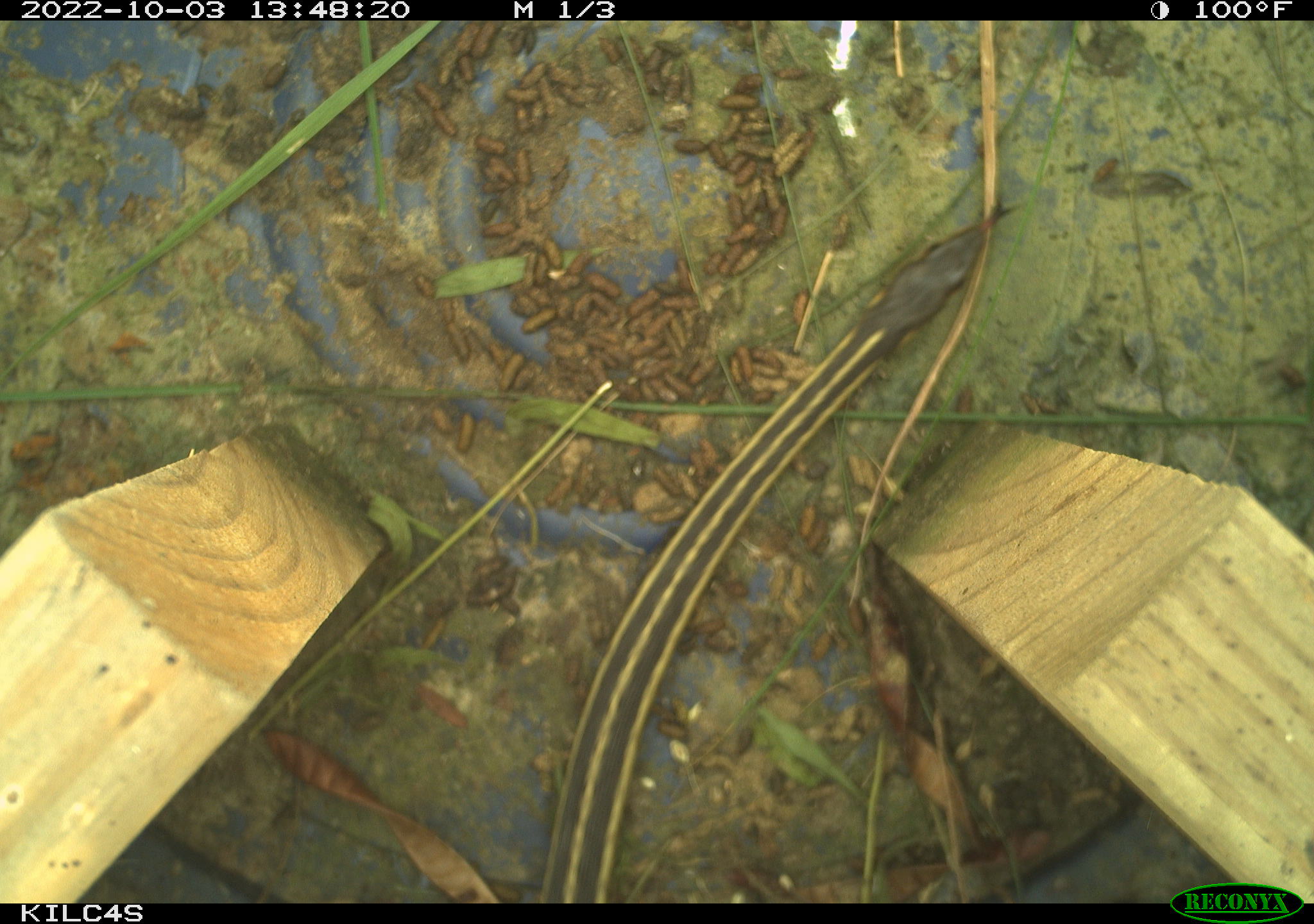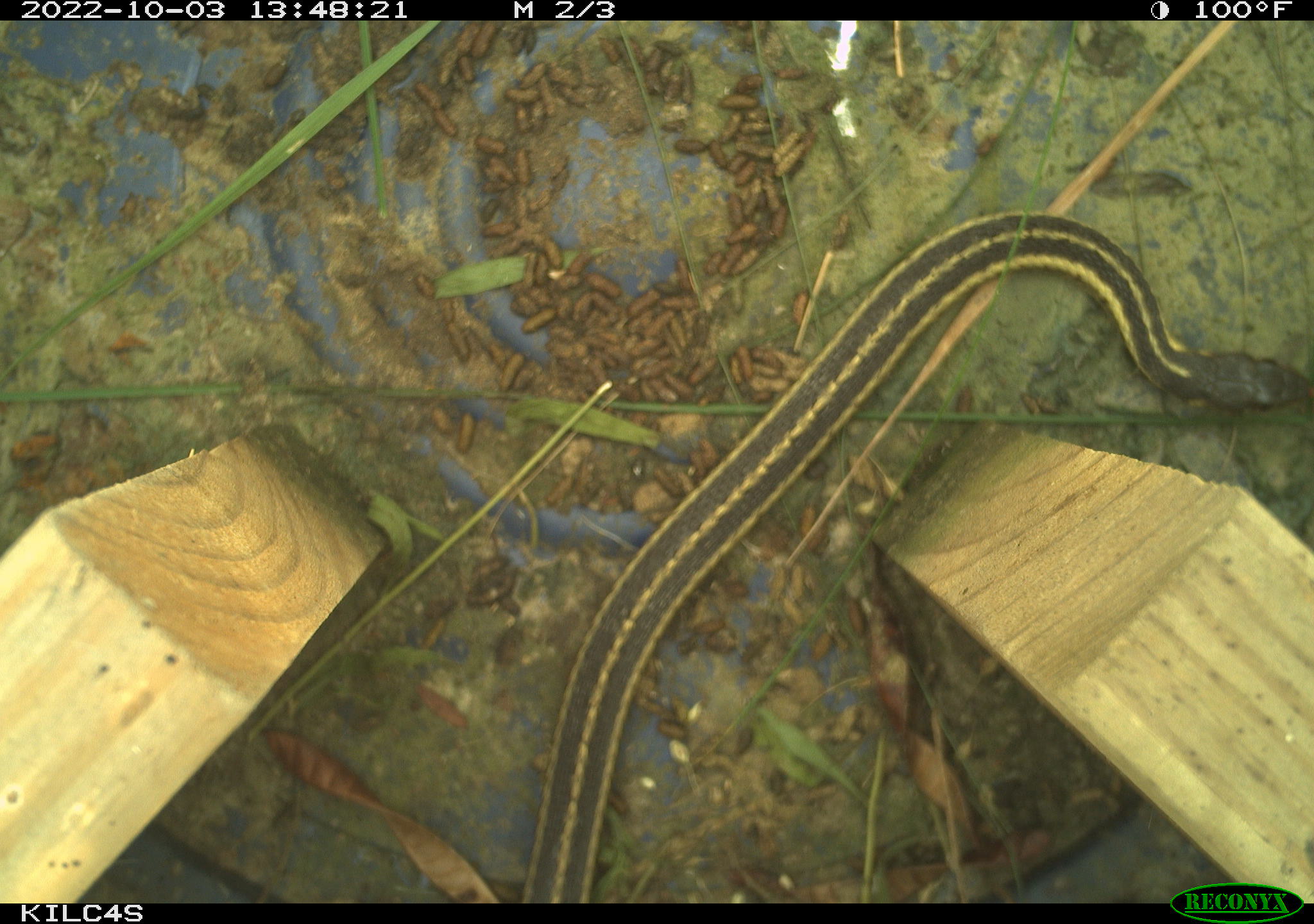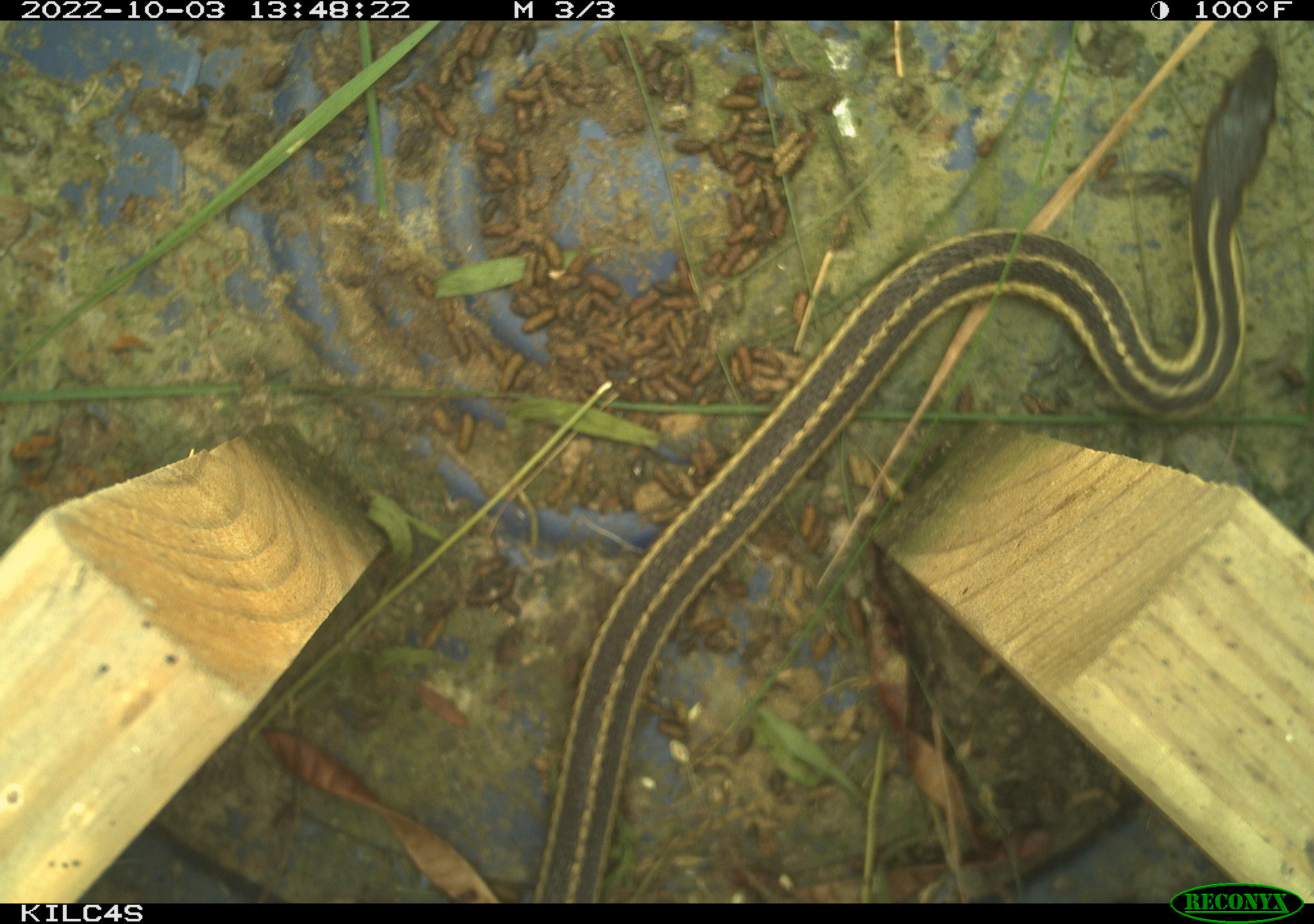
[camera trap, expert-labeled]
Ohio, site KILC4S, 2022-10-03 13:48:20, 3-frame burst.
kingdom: Animalia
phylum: Chordata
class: Reptilia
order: Squamata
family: Colubridae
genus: Thamnophis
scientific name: Thamnophis sirtalis sirtalis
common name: eastern gartersnake